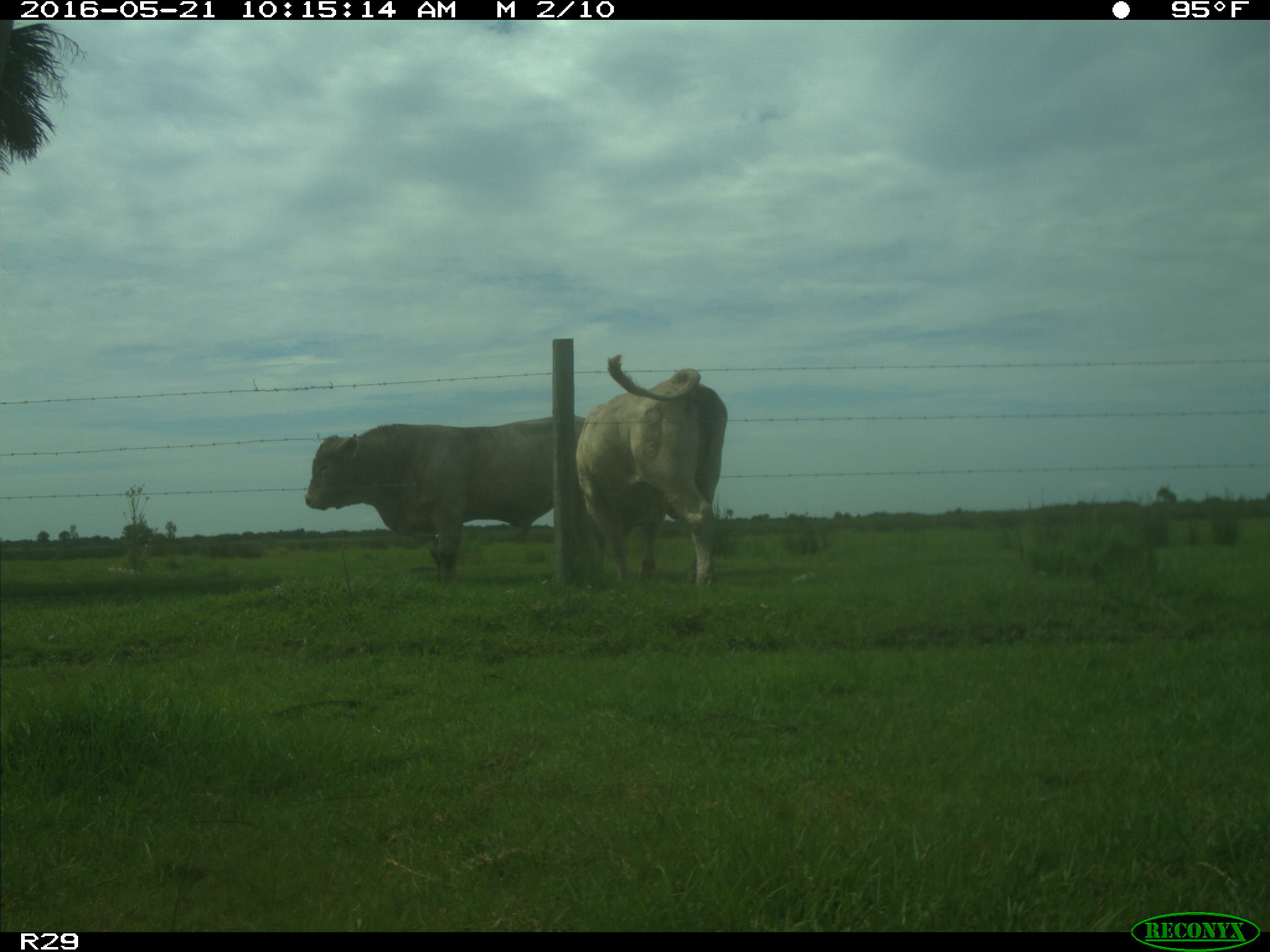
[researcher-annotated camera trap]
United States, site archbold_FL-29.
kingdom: Animalia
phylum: Chordata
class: Mammalia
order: Artiodactyla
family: Bovidae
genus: Bos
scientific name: Bos taurus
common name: domestic cow